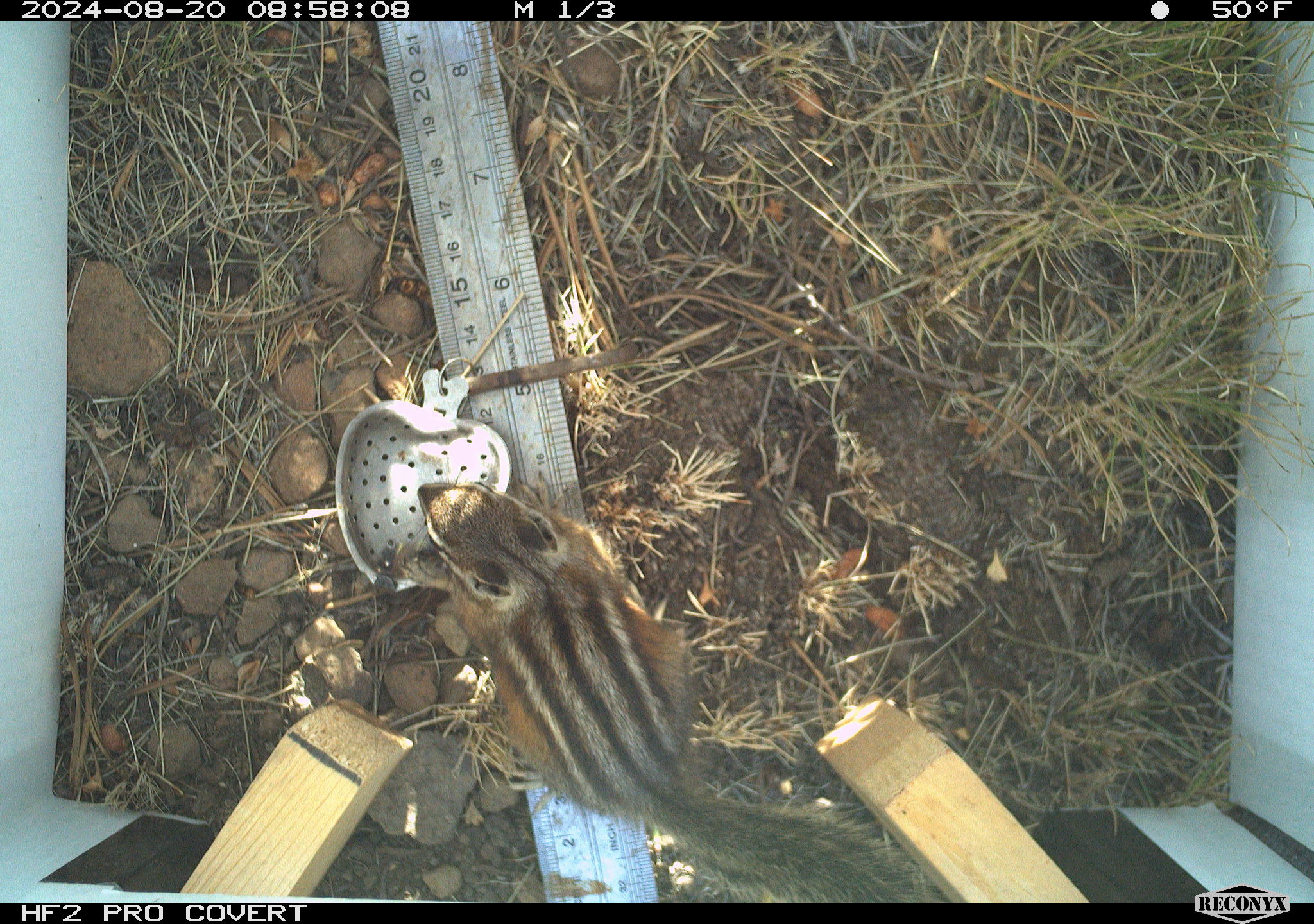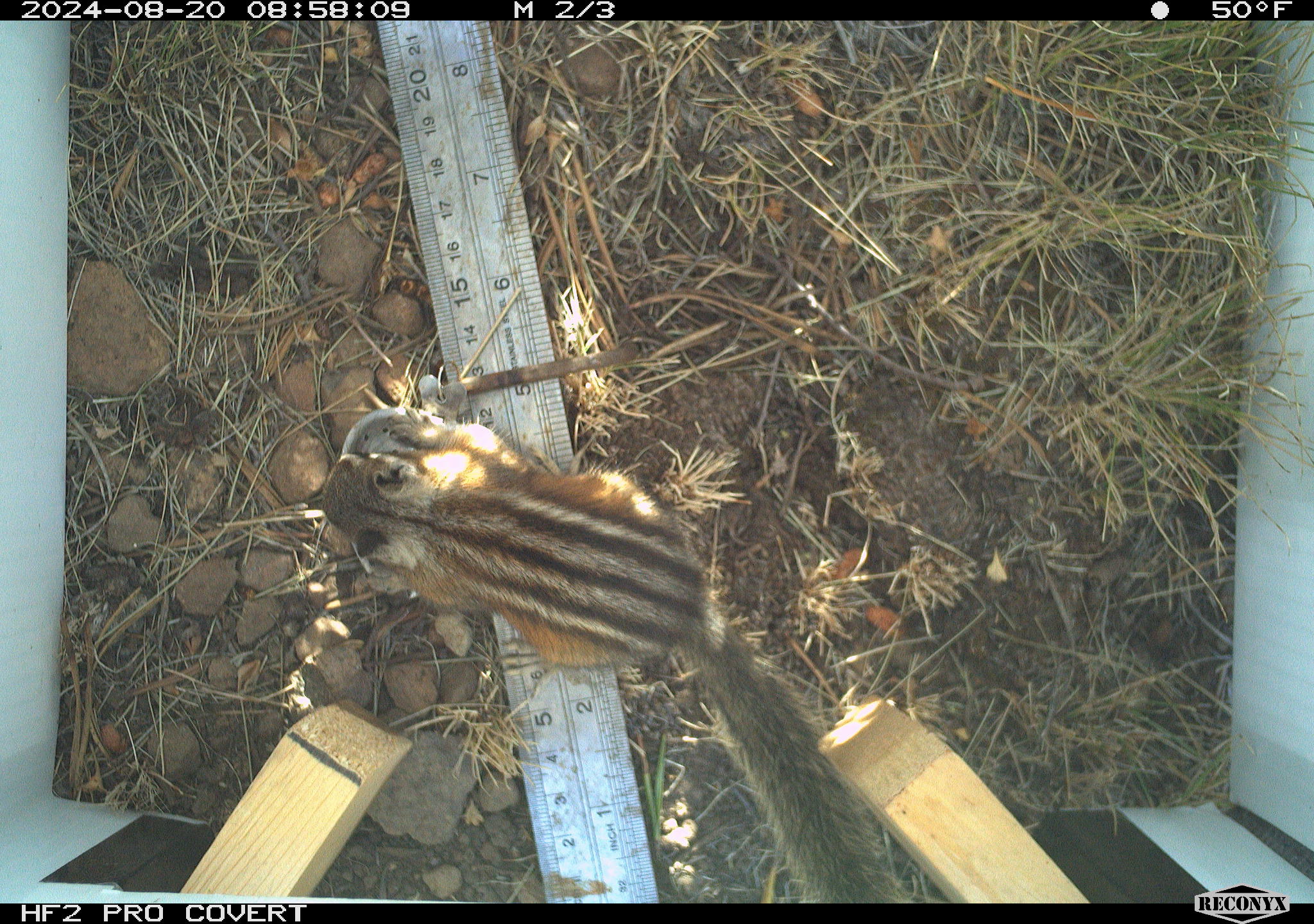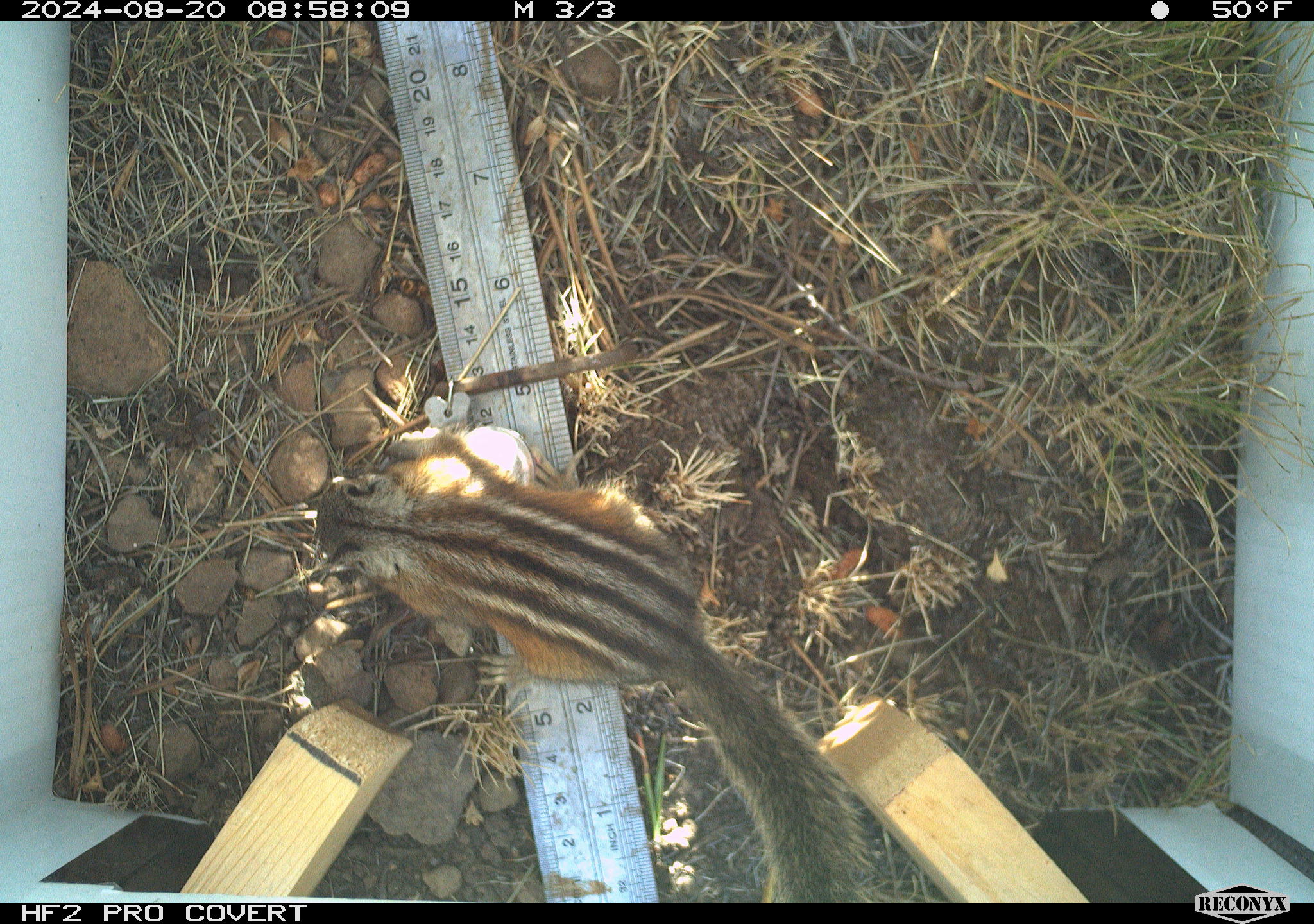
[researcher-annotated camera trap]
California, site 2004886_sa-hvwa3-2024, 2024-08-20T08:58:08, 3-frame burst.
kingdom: Animalia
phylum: Chordata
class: Mammalia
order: Rodentia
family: Sciuridae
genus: Neotamias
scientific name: Neotamias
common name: western chipmunks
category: neotamias species